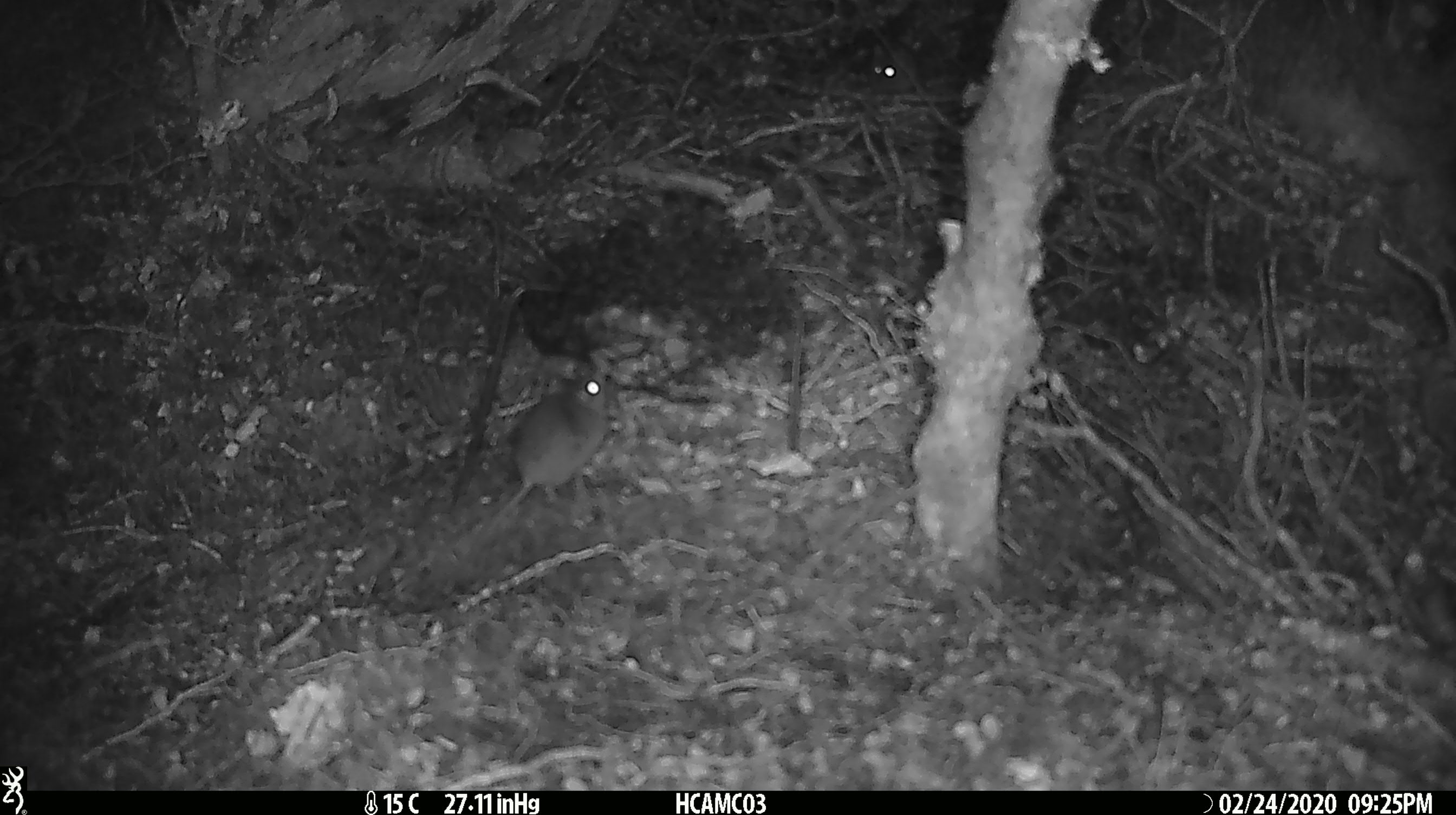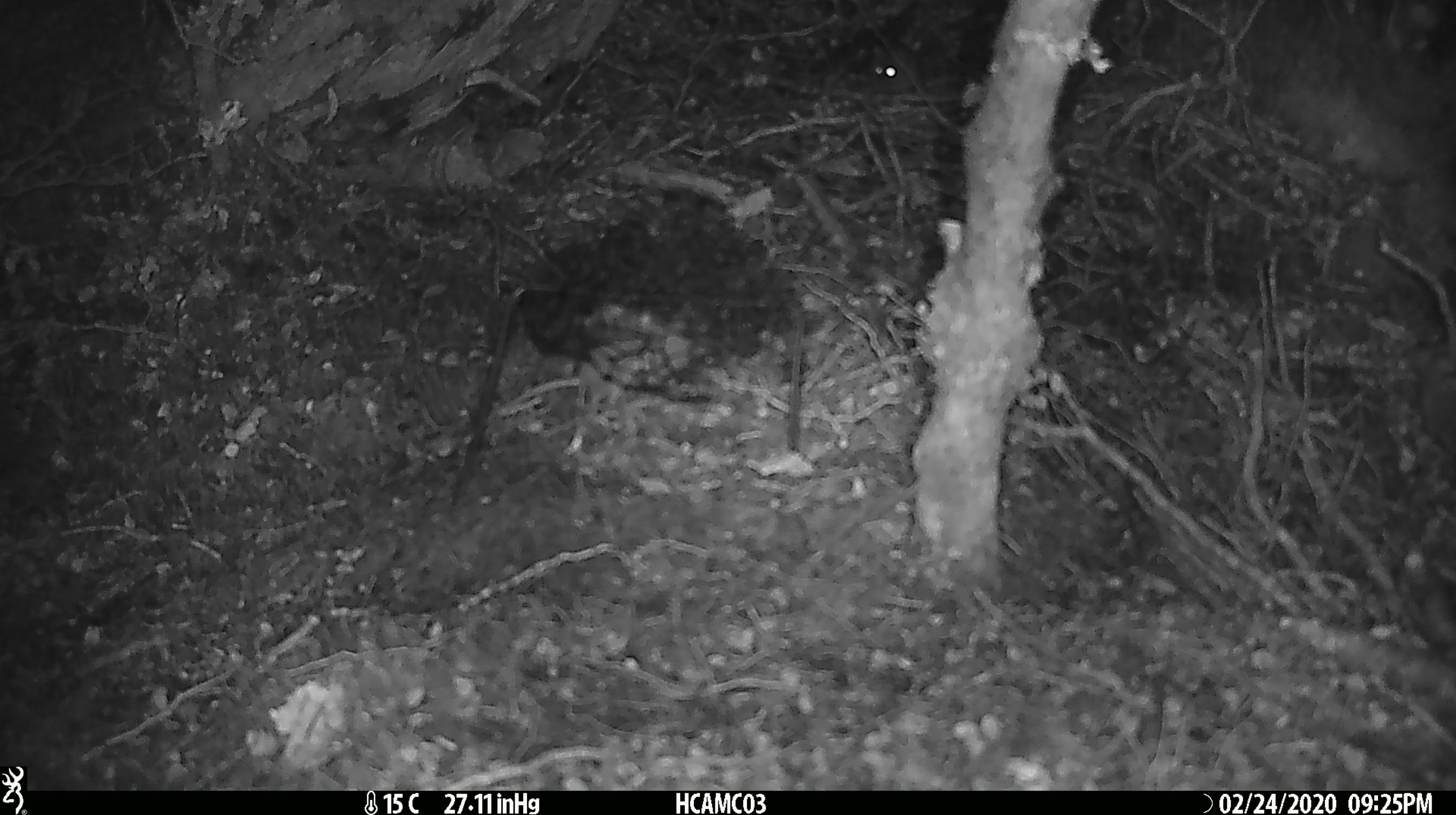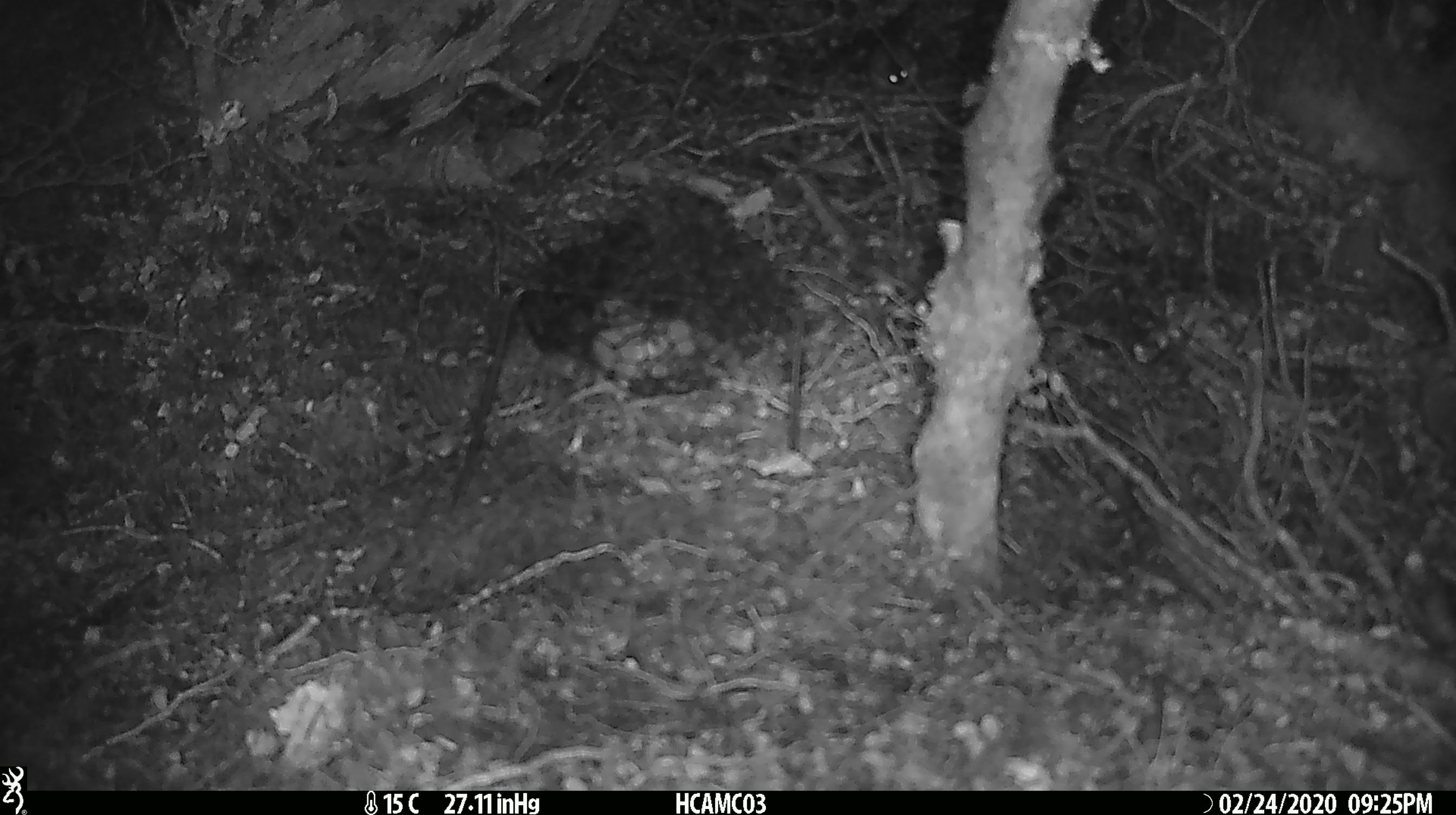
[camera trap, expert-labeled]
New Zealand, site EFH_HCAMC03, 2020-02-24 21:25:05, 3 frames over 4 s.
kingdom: Animalia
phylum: Chordata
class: Mammalia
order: Rodentia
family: Muridae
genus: Mus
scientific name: Mus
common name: mouse